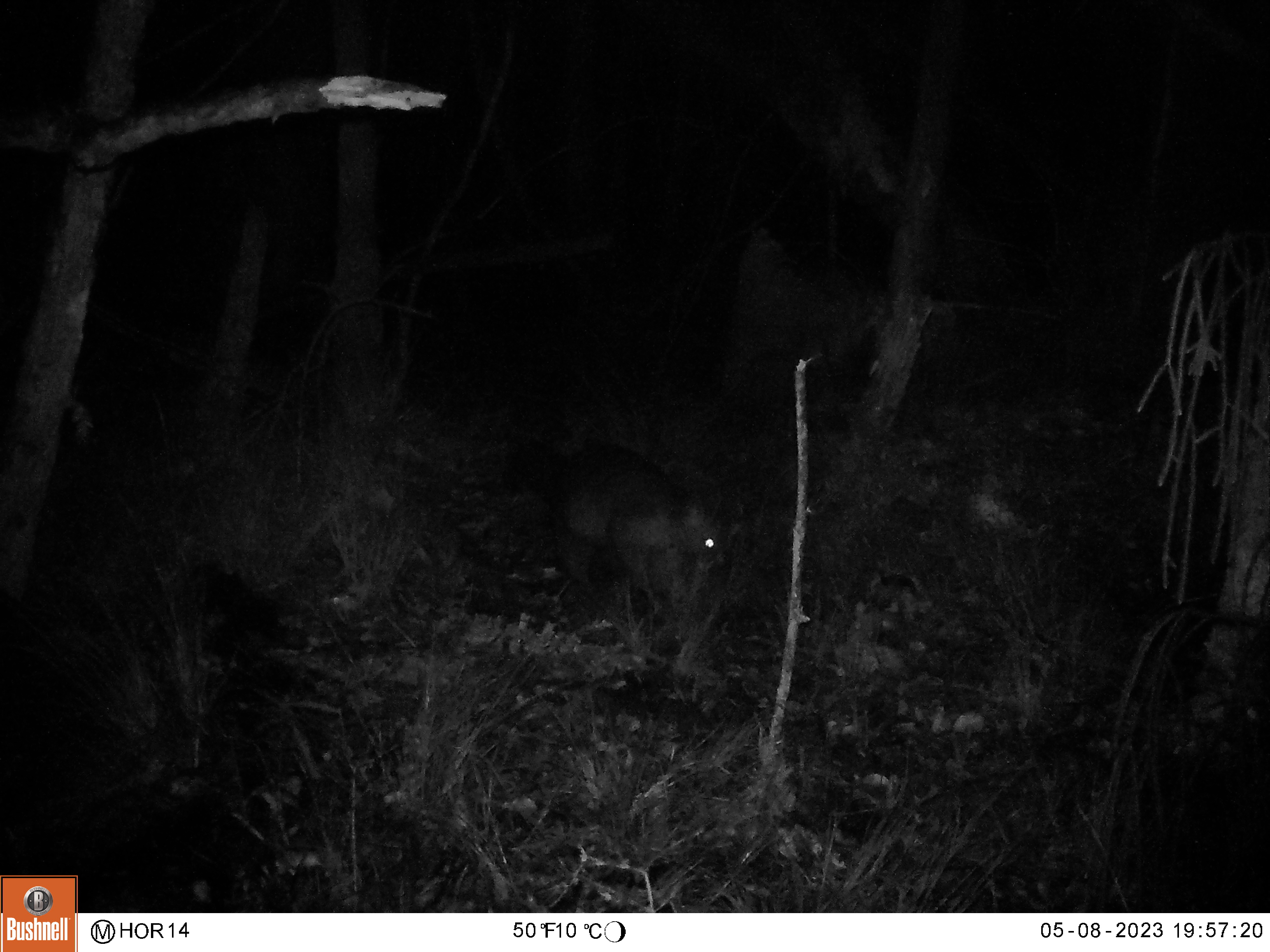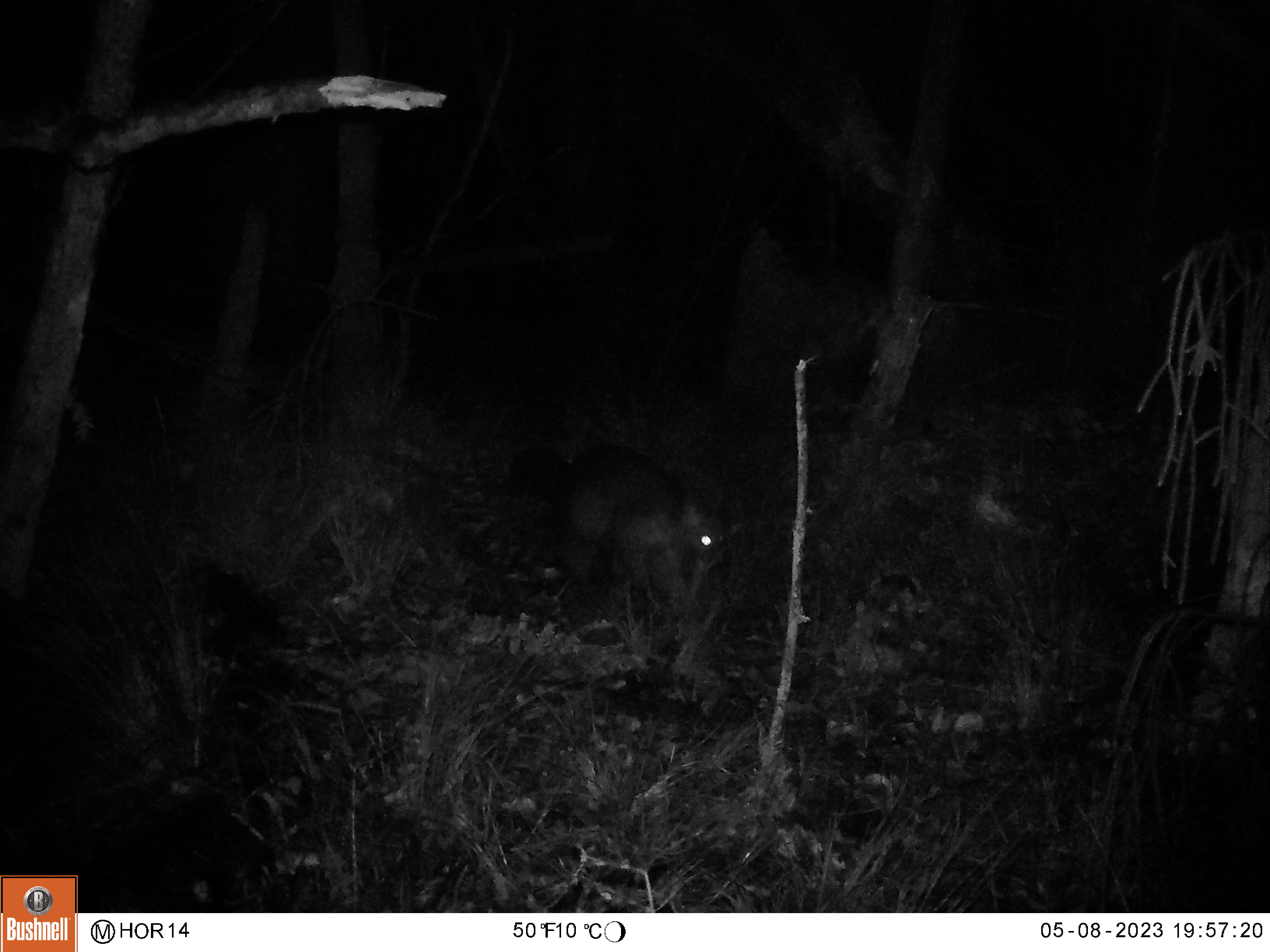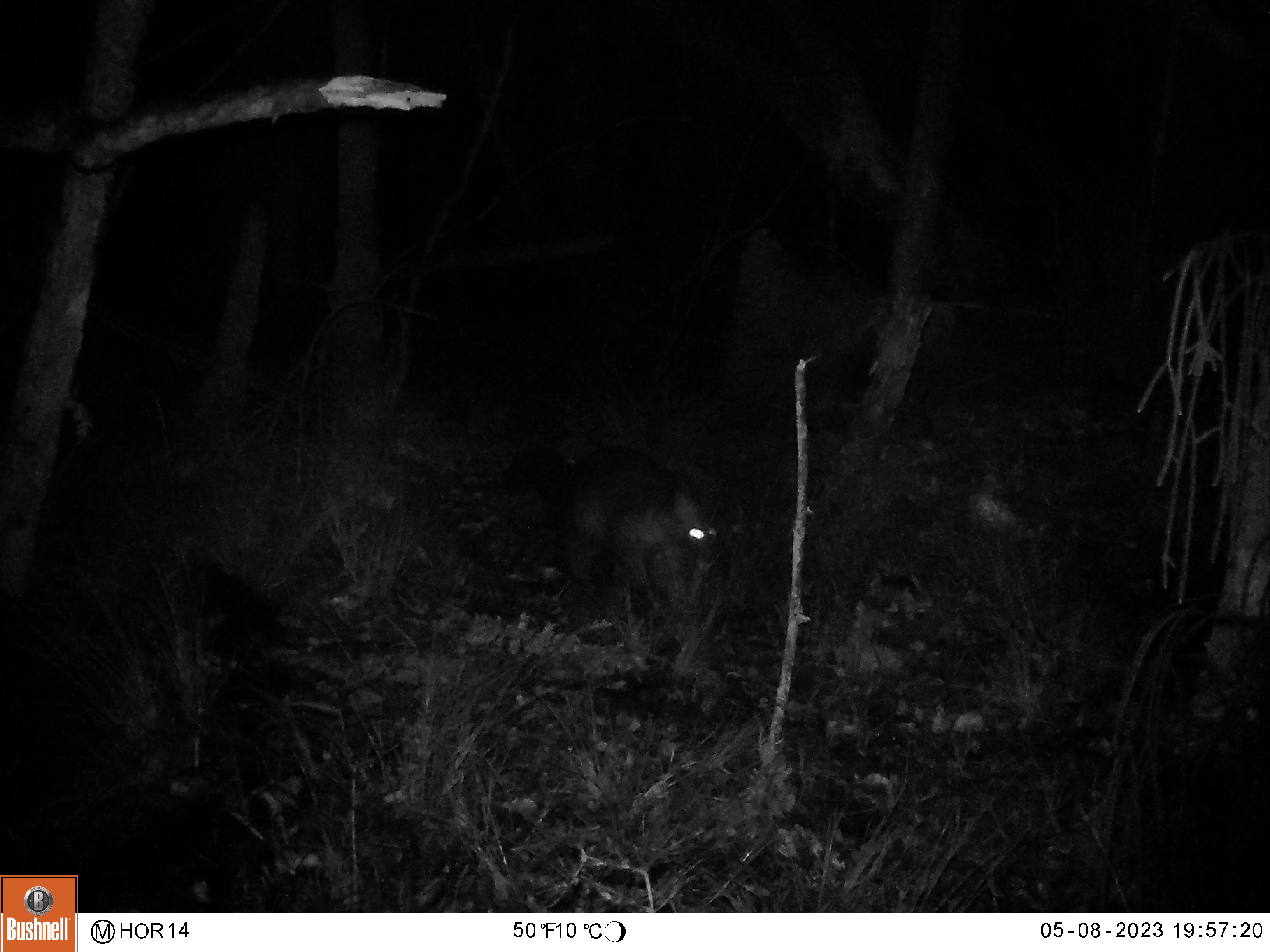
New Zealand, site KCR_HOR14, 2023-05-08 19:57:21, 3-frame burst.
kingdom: Animalia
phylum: Chordata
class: Mammalia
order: Diprotodontia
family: Phalangeridae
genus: Trichosurus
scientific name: Trichosurus vulpecula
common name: common brushtail possum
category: possum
Possum (common brushtail possum) (Trichosurus vulpecula).